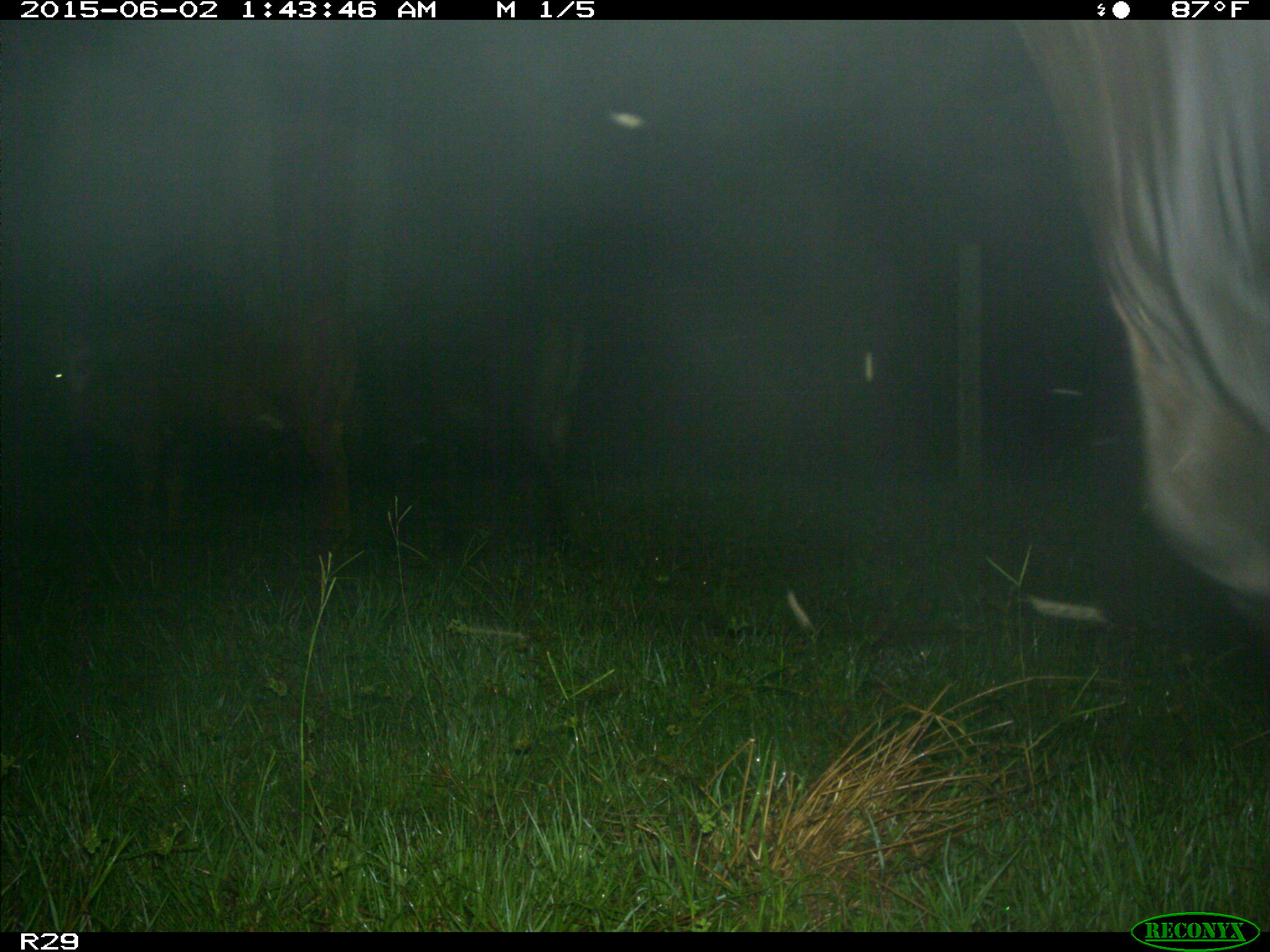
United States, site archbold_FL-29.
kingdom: Animalia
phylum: Chordata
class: Mammalia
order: Artiodactyla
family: Bovidae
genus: Bos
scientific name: Bos taurus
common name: domestic cow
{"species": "Bos taurus (domestic cow)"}